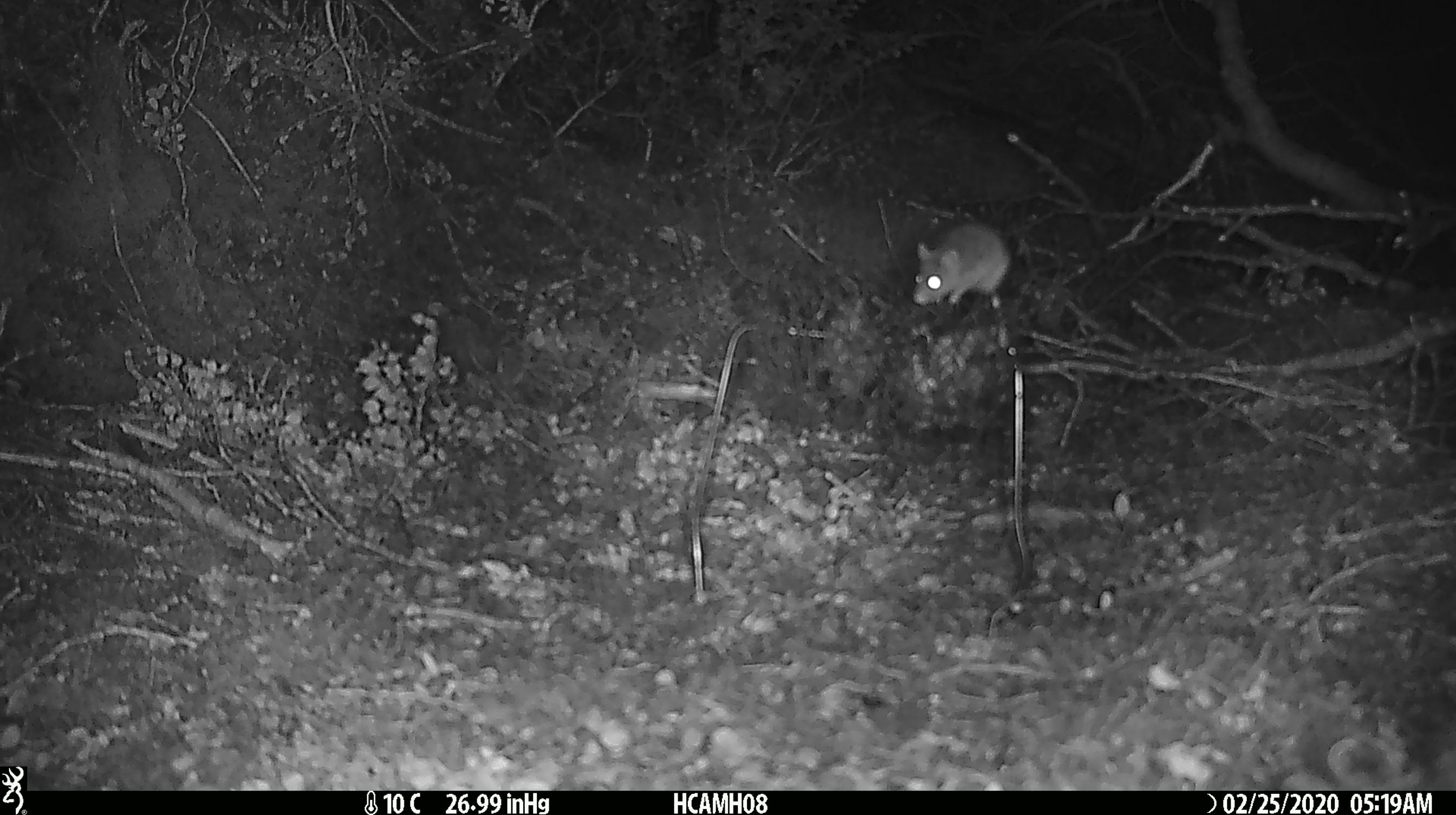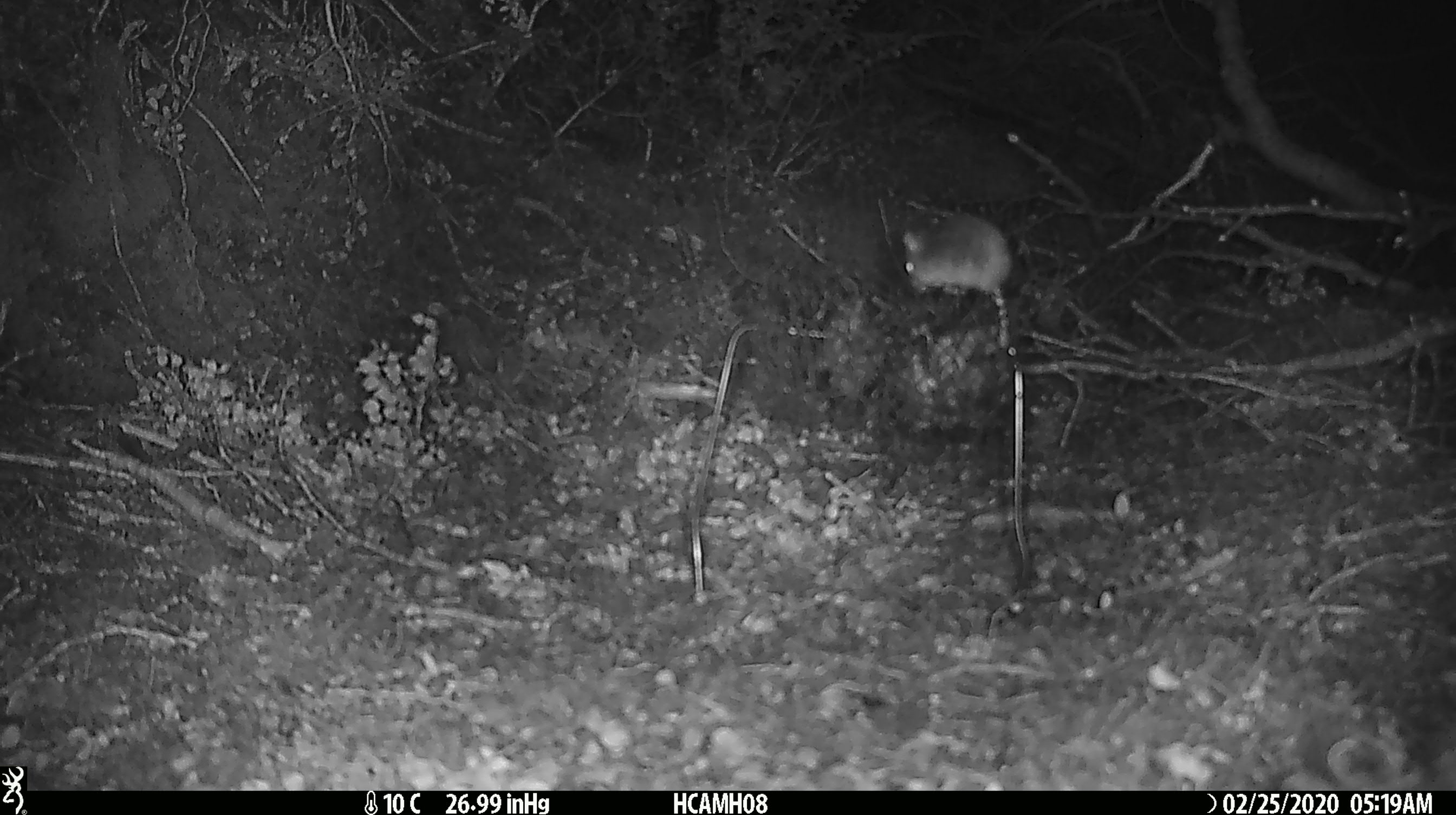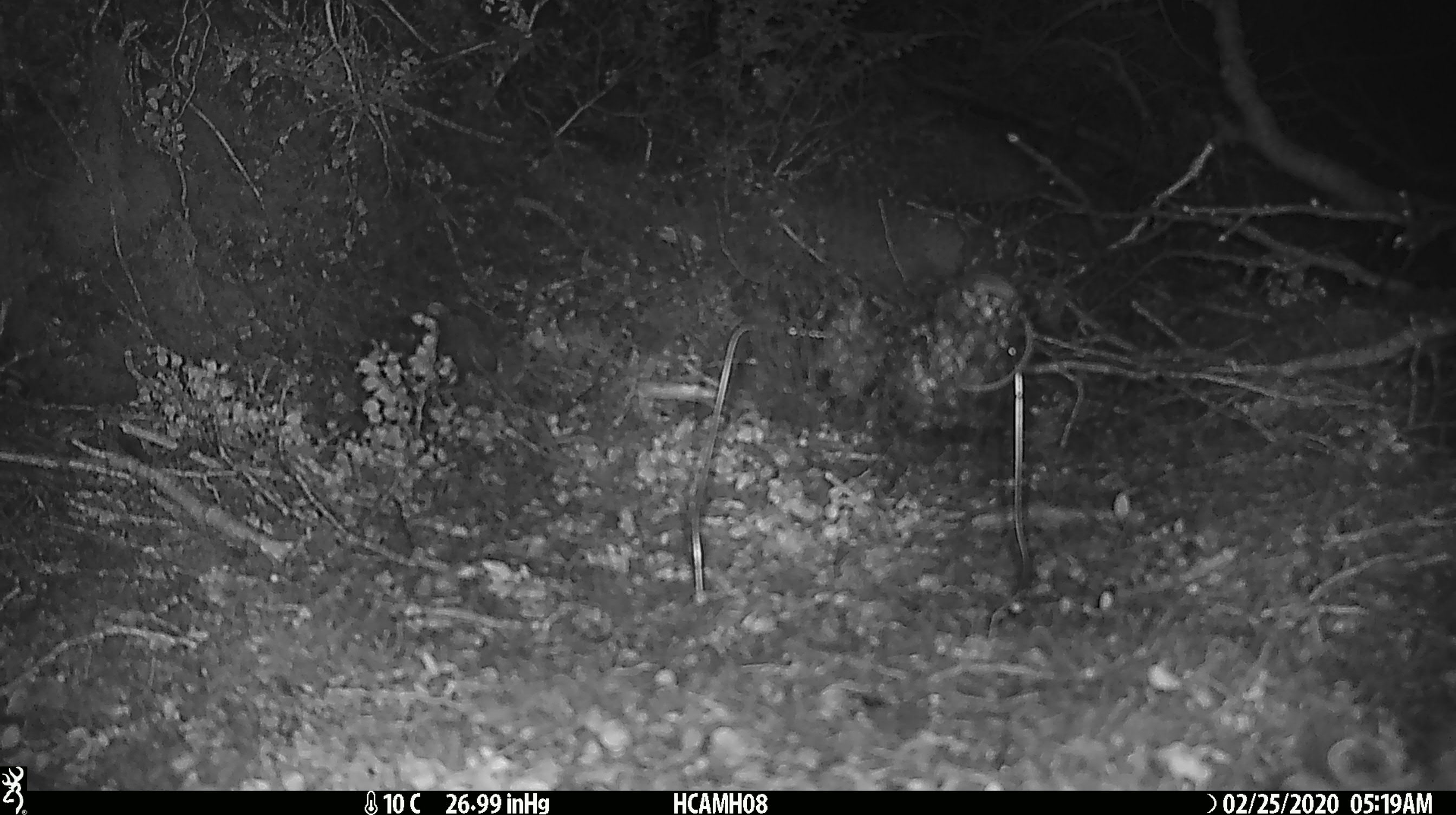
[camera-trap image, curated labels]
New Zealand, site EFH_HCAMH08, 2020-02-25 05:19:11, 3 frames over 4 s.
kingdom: Animalia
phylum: Chordata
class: Mammalia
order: Rodentia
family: Muridae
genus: Mus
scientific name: Mus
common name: mouse